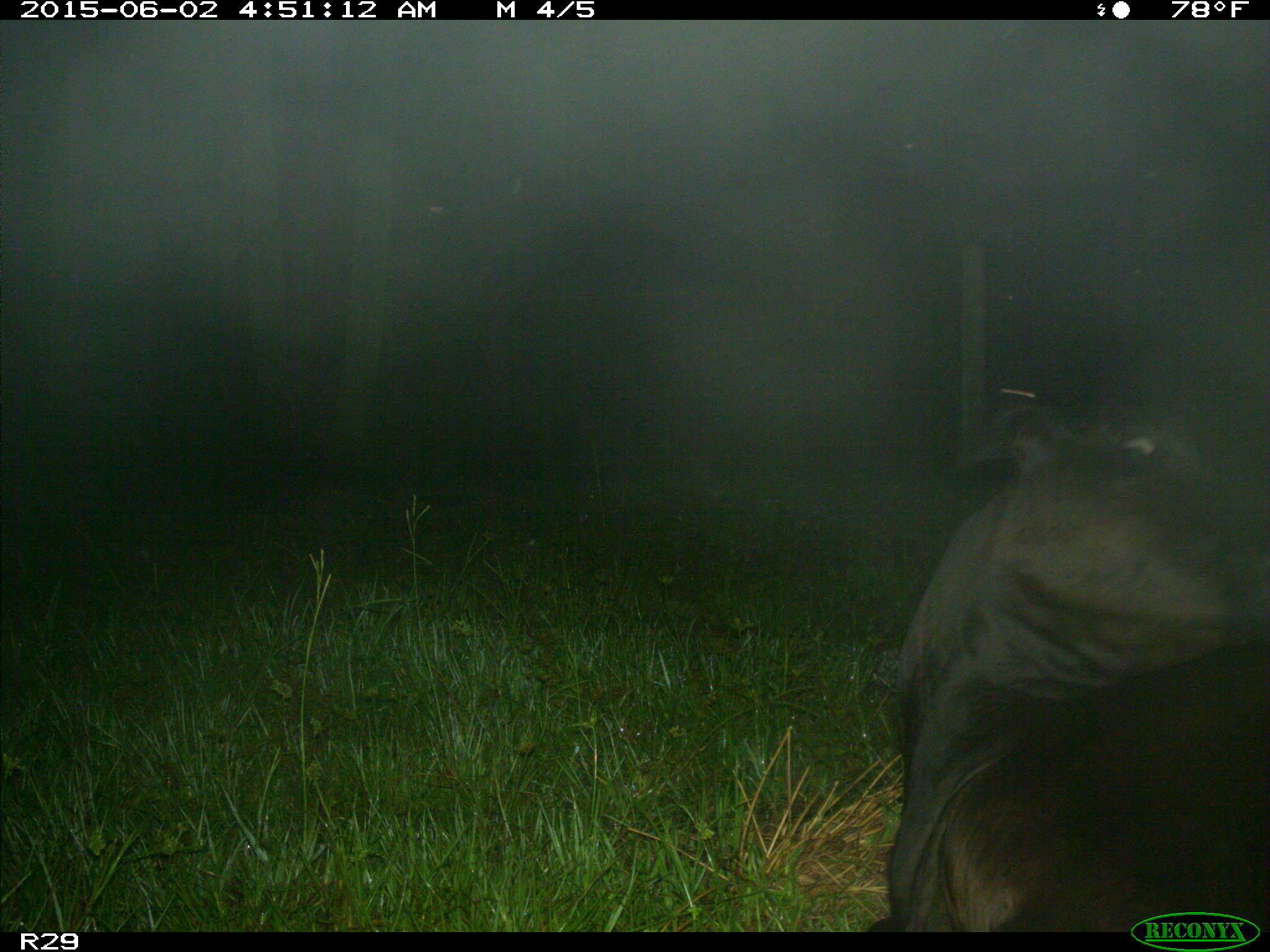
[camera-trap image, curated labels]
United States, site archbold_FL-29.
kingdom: Animalia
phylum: Chordata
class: Mammalia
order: Artiodactyla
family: Bovidae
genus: Bos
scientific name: Bos taurus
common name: domestic cow